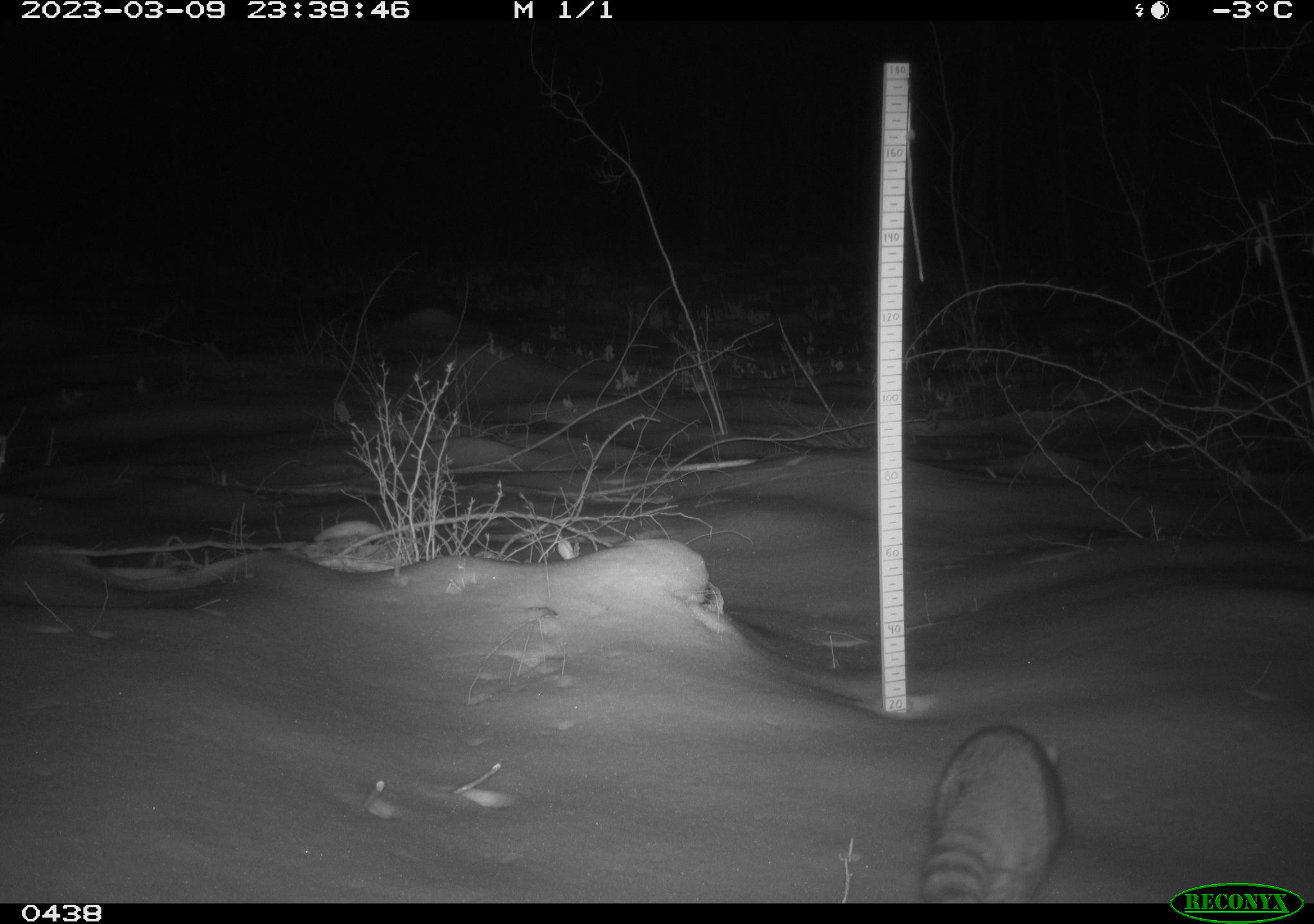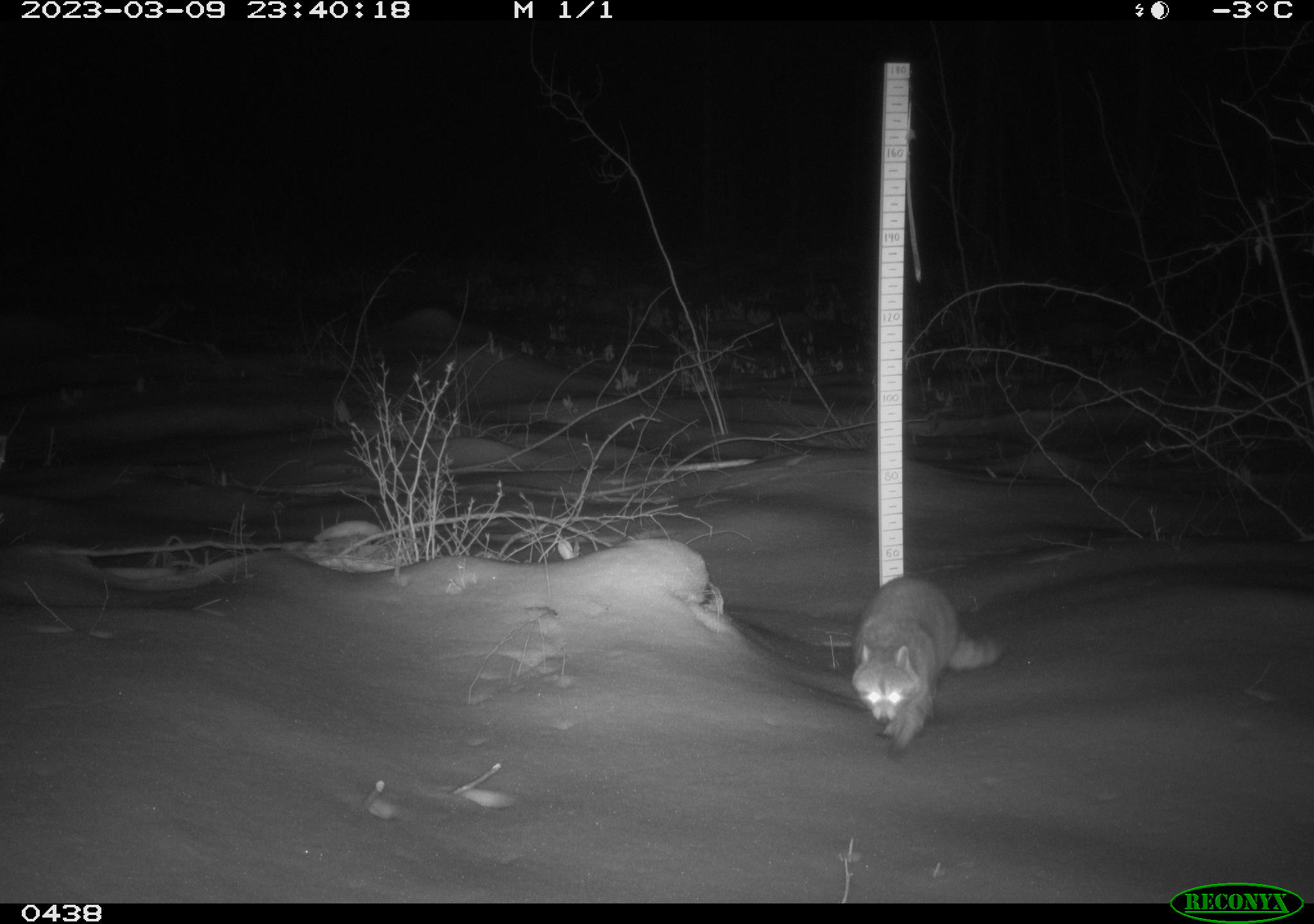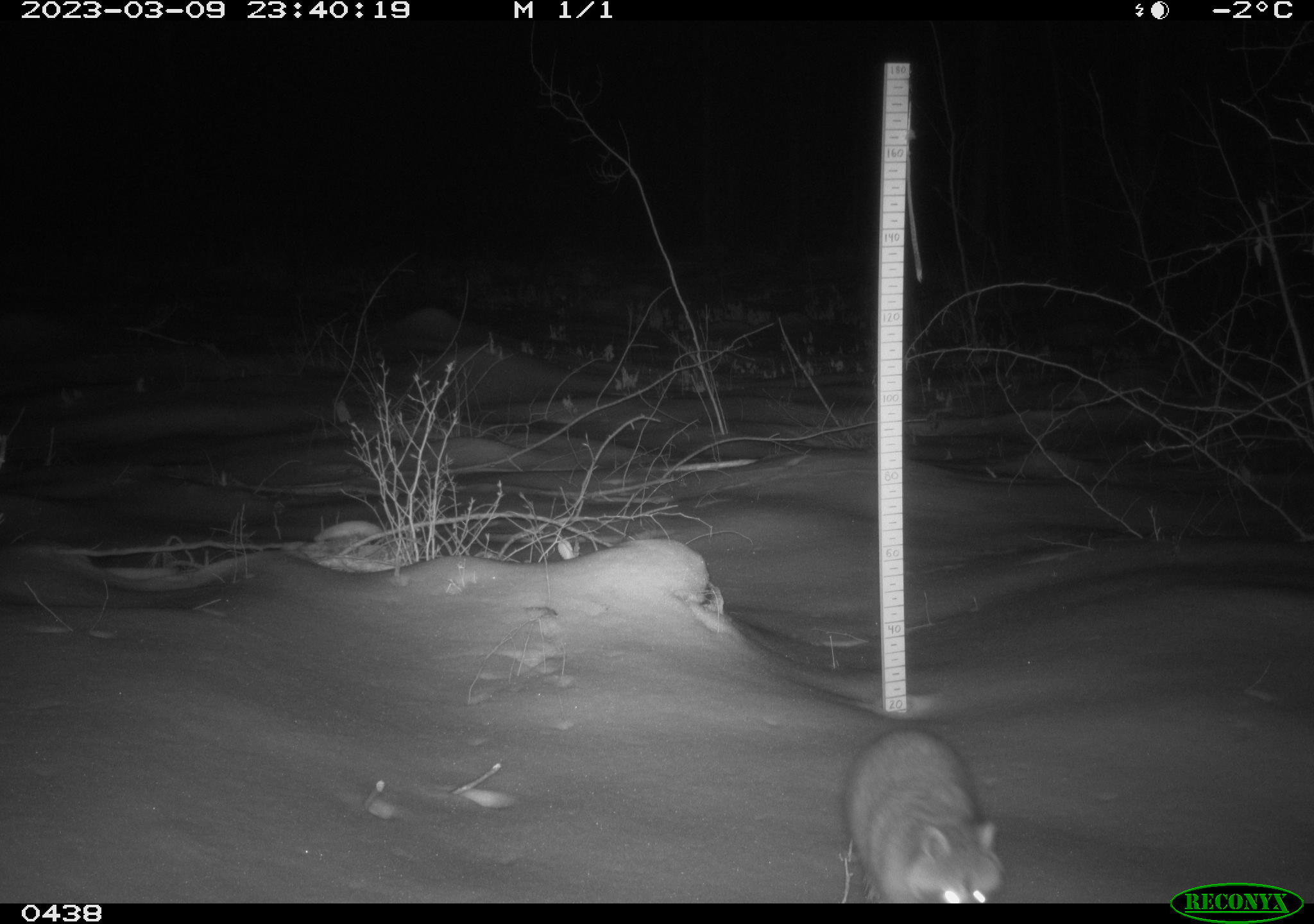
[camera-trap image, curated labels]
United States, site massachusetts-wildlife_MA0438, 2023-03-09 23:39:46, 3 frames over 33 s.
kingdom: Animalia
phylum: Chordata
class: Mammalia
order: Carnivora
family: Procyonidae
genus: Procyon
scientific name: Procyon lotor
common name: raccoon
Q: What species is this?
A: Raccoon (Procyon lotor).